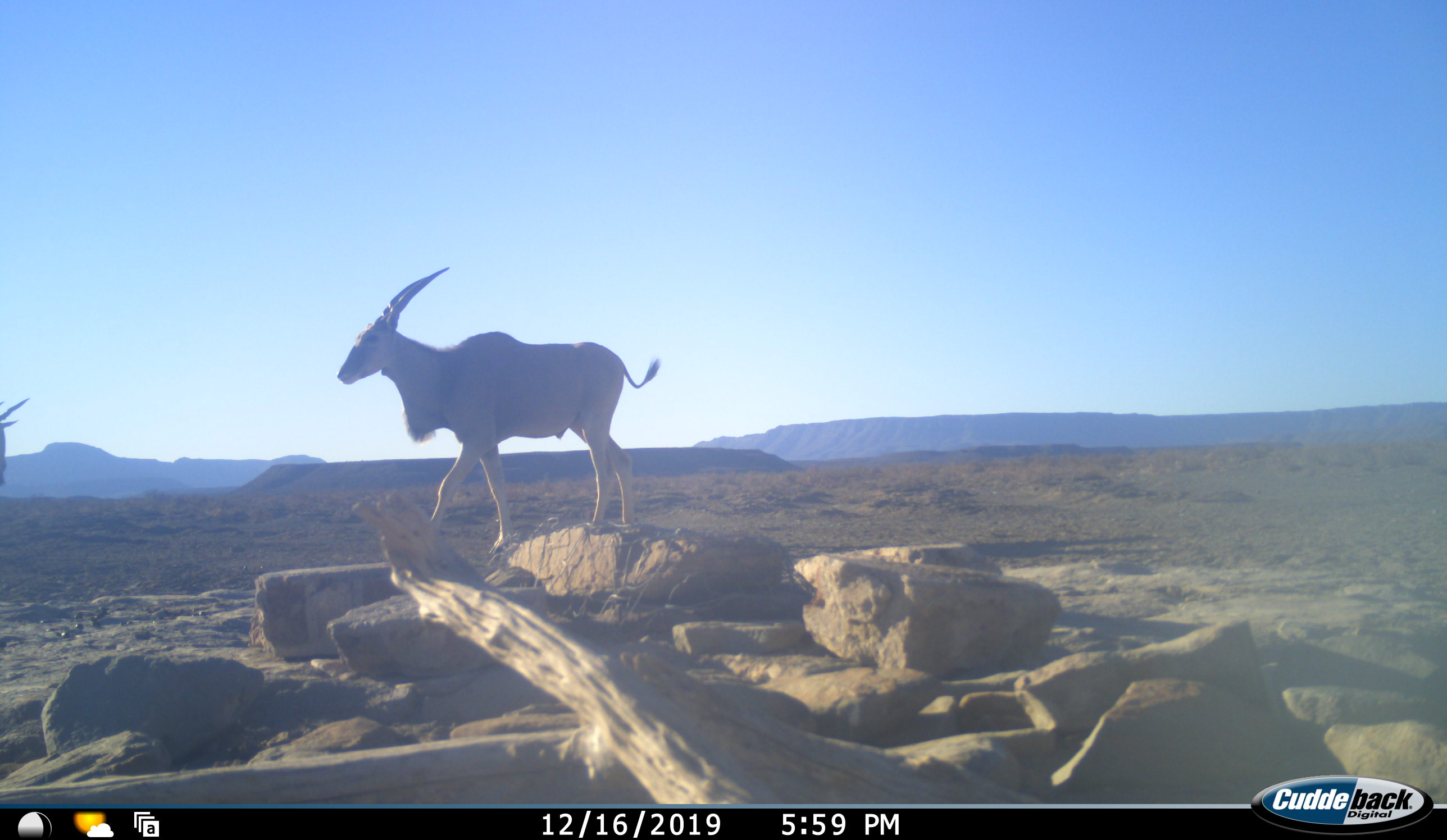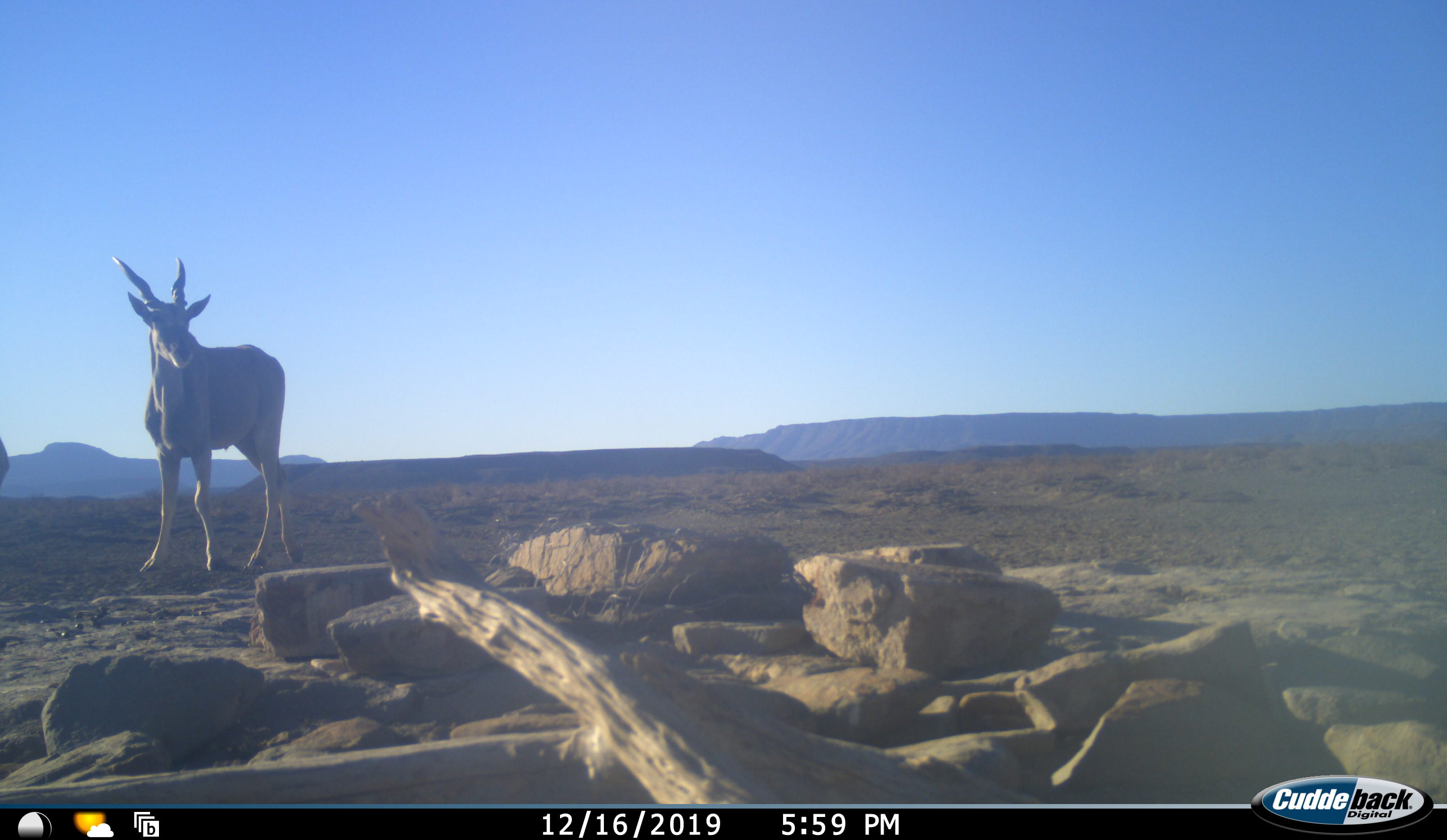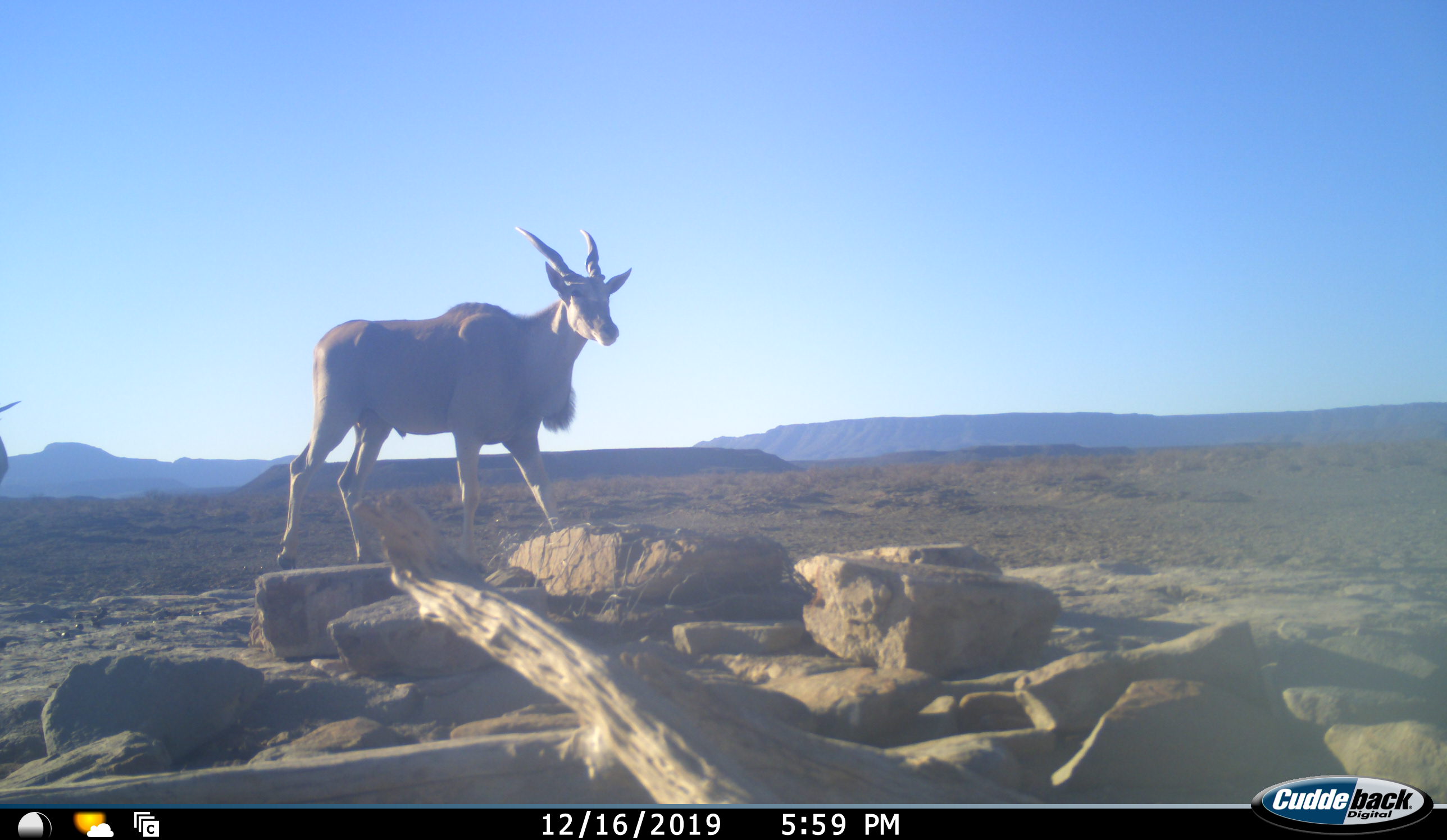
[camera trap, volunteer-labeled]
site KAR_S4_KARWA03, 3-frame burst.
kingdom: Animalia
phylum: Chordata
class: Mammalia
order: Artiodactyla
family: Bovidae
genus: Tragelaphus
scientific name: Tragelaphus oryx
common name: eland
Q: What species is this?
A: Eland (Tragelaphus oryx).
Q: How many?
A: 2.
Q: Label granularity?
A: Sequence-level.